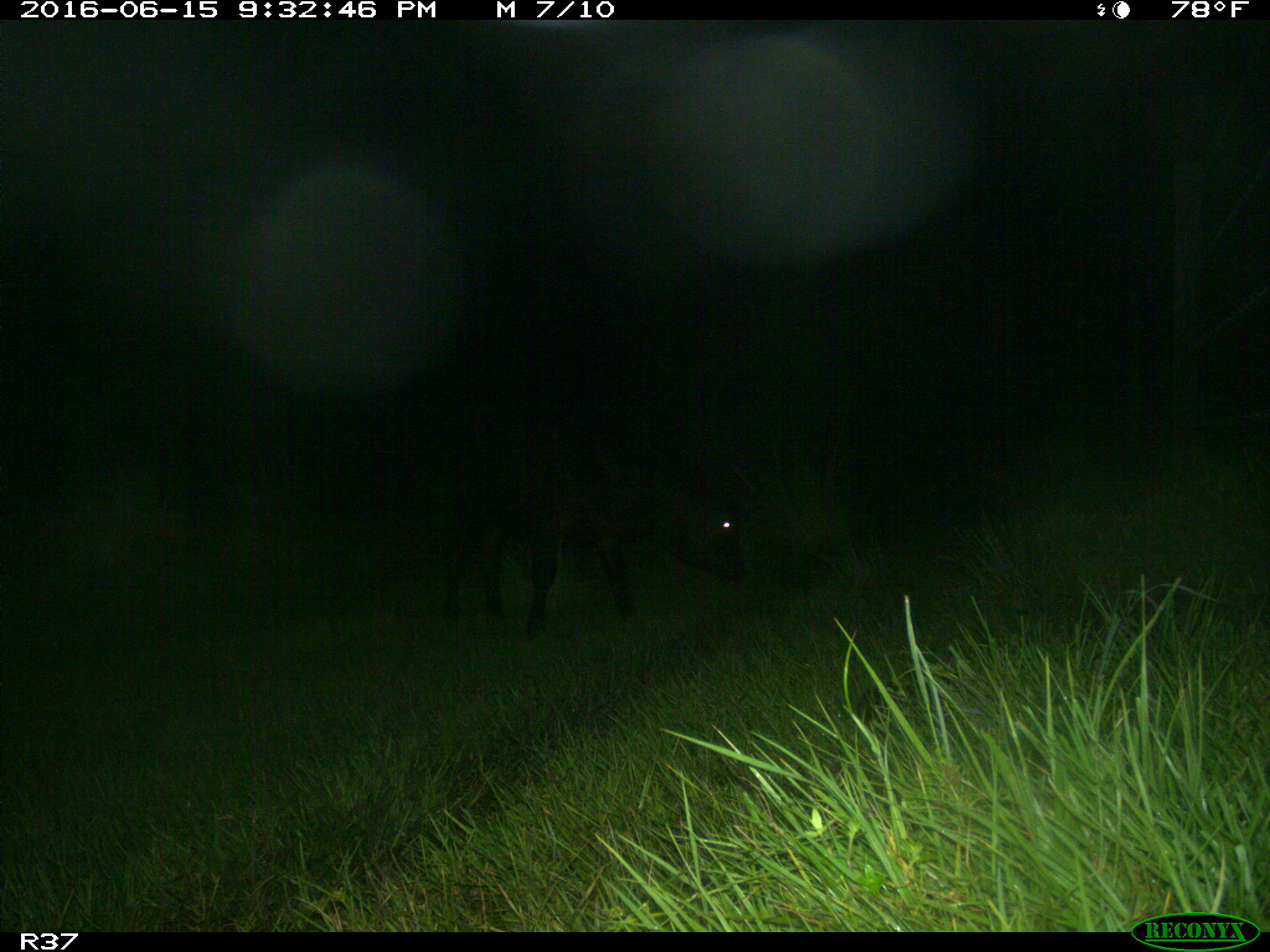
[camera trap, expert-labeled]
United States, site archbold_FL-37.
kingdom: Animalia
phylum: Chordata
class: Mammalia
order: Artiodactyla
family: Bovidae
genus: Bos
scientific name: Bos taurus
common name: domestic cow